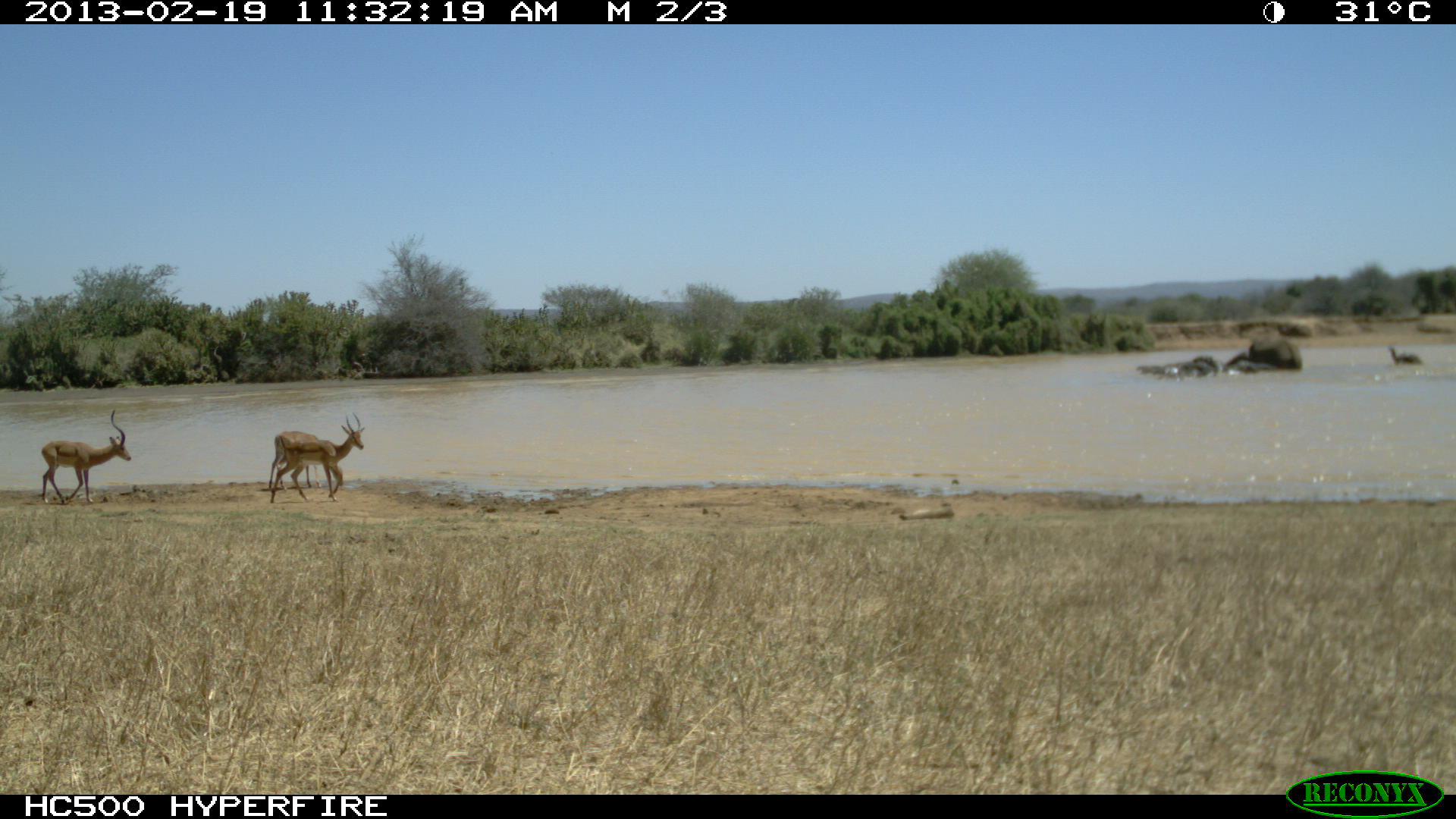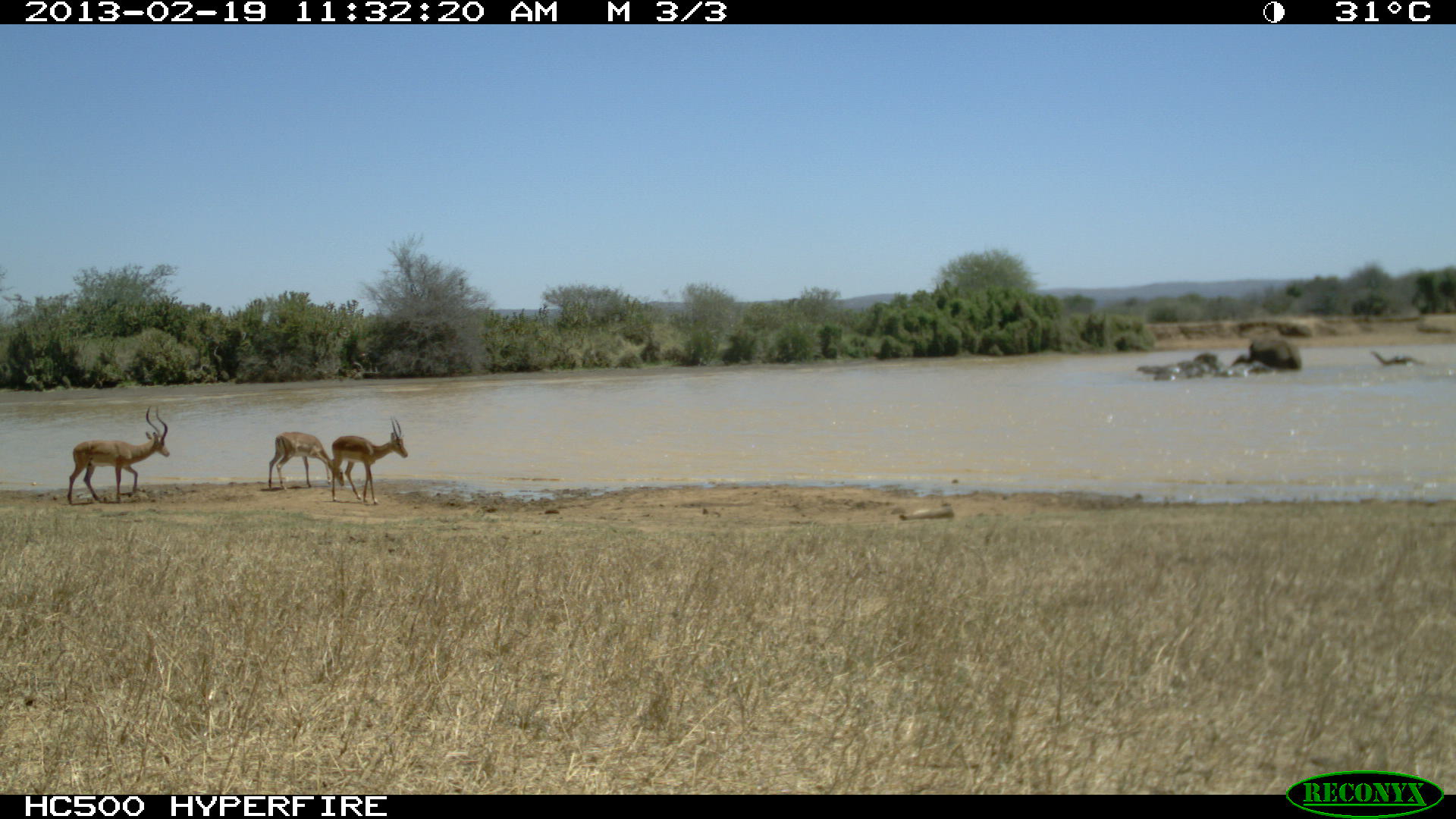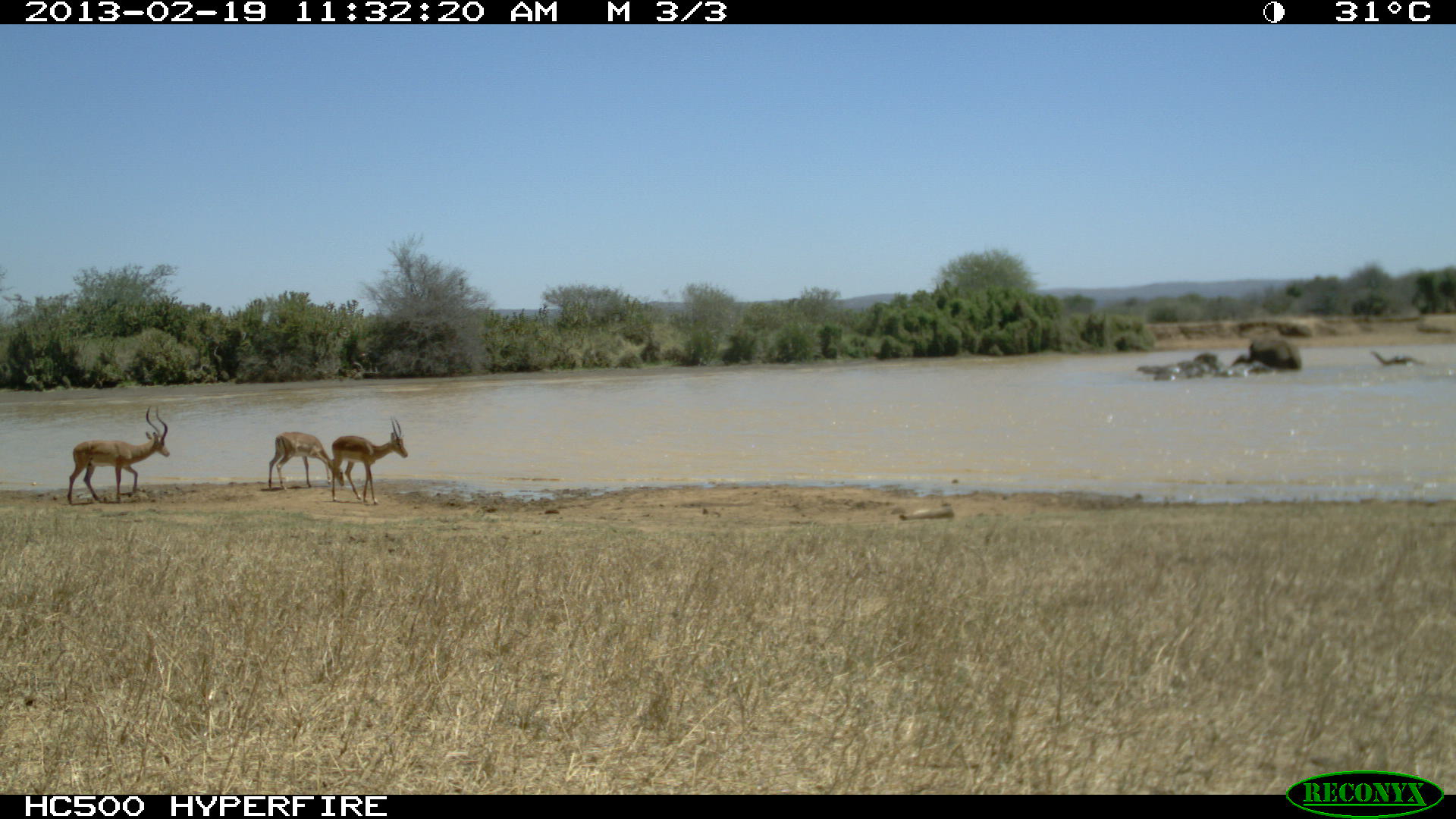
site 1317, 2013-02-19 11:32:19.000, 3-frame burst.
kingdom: Animalia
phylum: Chordata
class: Mammalia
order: Artiodactyla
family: Bovidae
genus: Aepyceros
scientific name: Aepyceros melampus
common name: impala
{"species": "Aepyceros melampus (impala)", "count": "3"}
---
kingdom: Animalia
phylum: Chordata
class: Mammalia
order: Proboscidea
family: Elephantidae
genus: Loxodonta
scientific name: Loxodonta africana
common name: african bush elephant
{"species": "Loxodonta africana (african bush elephant)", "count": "6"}